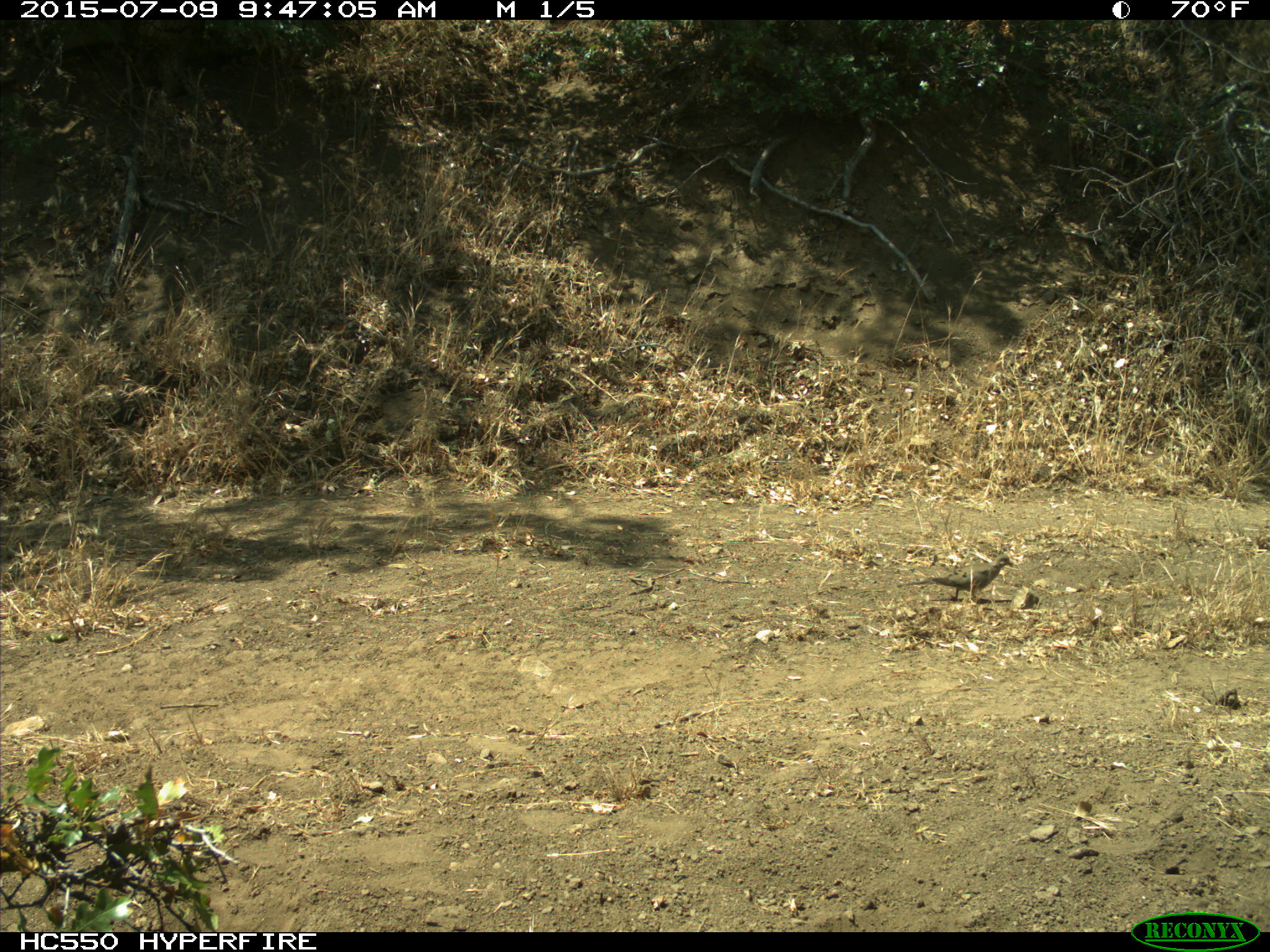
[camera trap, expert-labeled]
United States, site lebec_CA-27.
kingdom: Animalia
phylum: Chordata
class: Aves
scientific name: Aves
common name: birds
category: unidentified bird